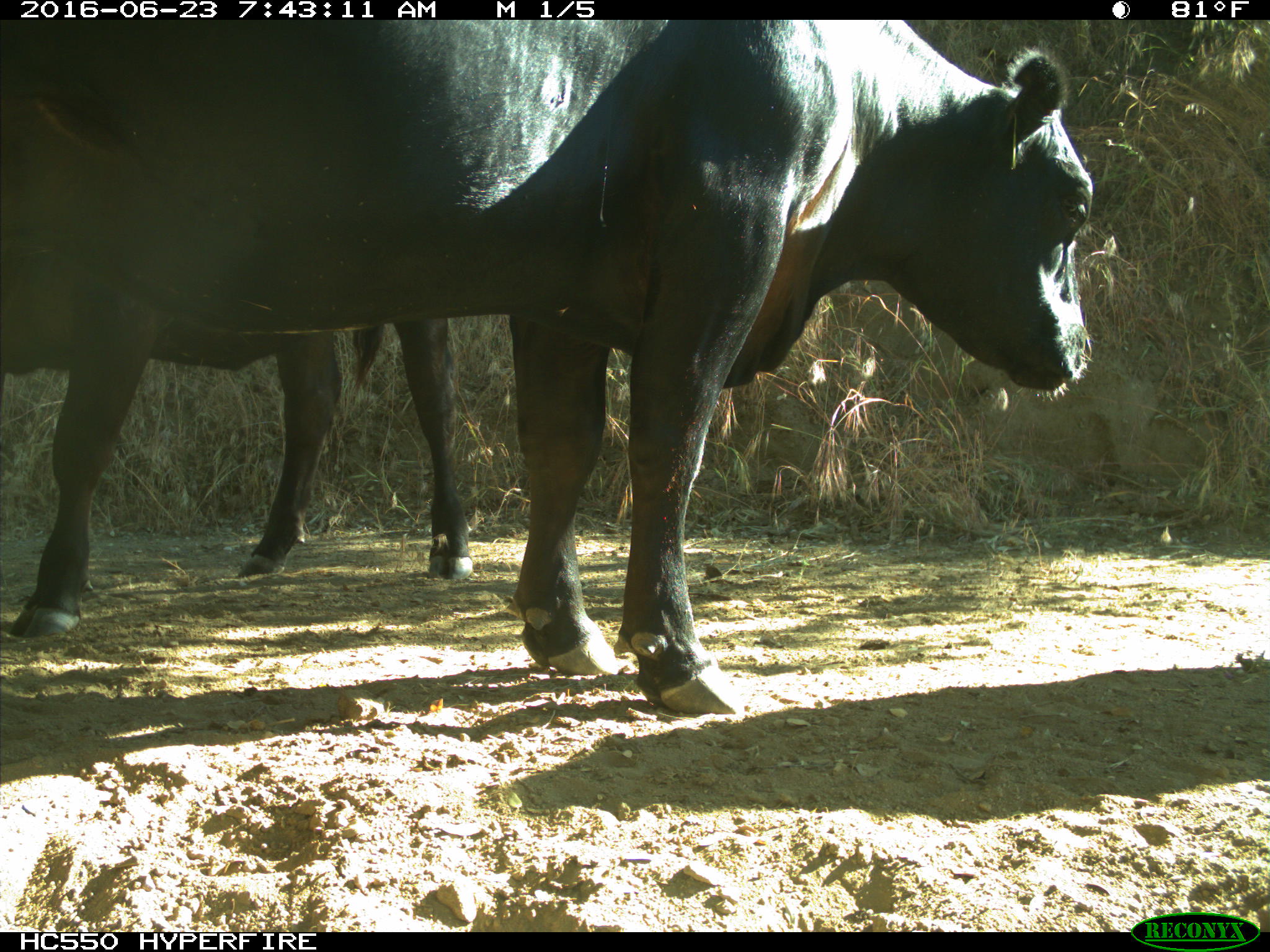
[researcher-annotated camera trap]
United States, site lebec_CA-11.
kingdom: Animalia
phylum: Chordata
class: Mammalia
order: Artiodactyla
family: Bovidae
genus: Bos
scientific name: Bos taurus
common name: domestic cow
Bos taurus (domestic cow).